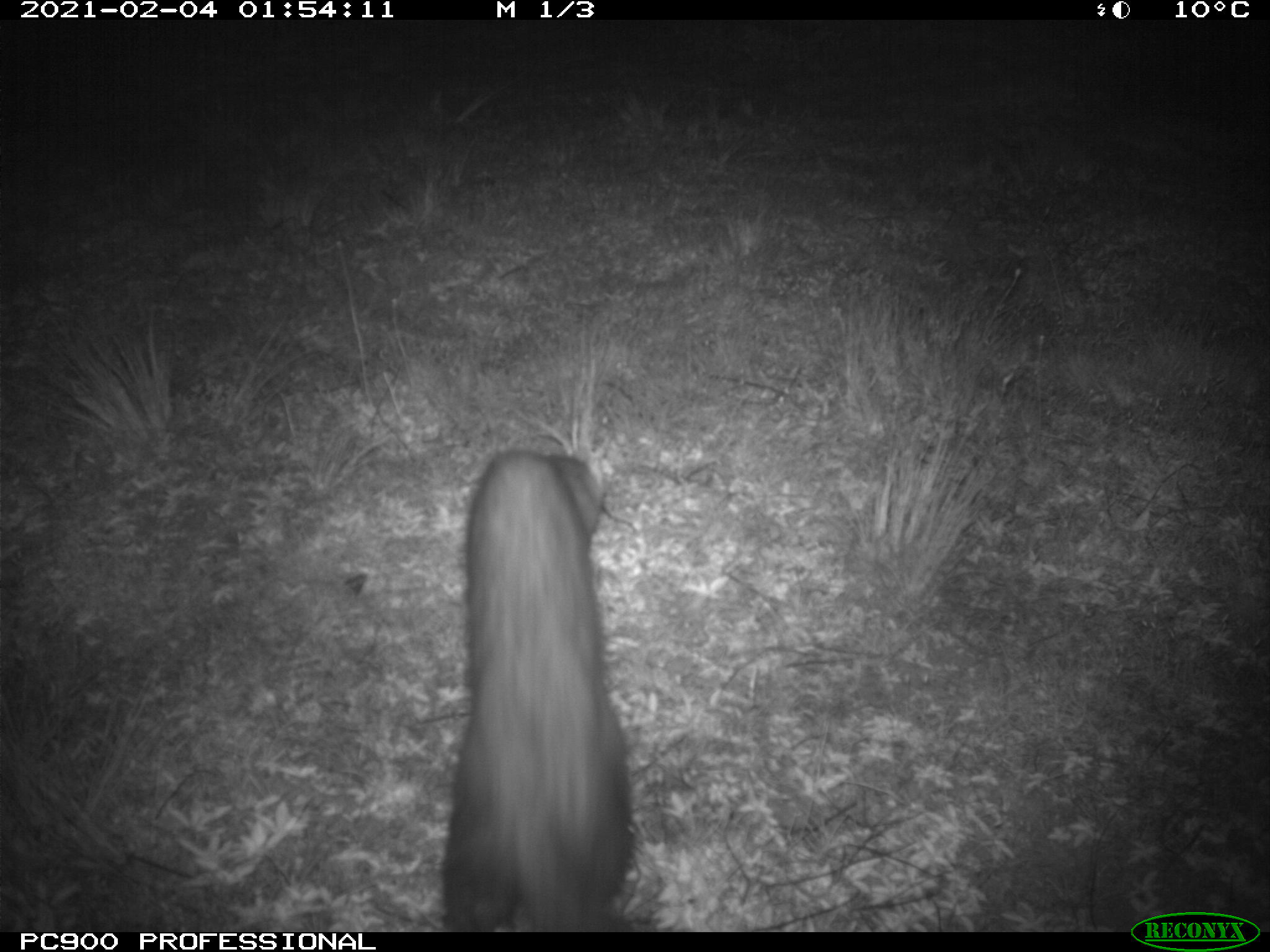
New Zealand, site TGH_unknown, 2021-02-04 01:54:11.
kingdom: Animalia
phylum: Chordata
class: Mammalia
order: Carnivora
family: Mustelidae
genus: Mustela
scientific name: Mustela furo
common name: ferret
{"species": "ferret (Mustela furo)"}